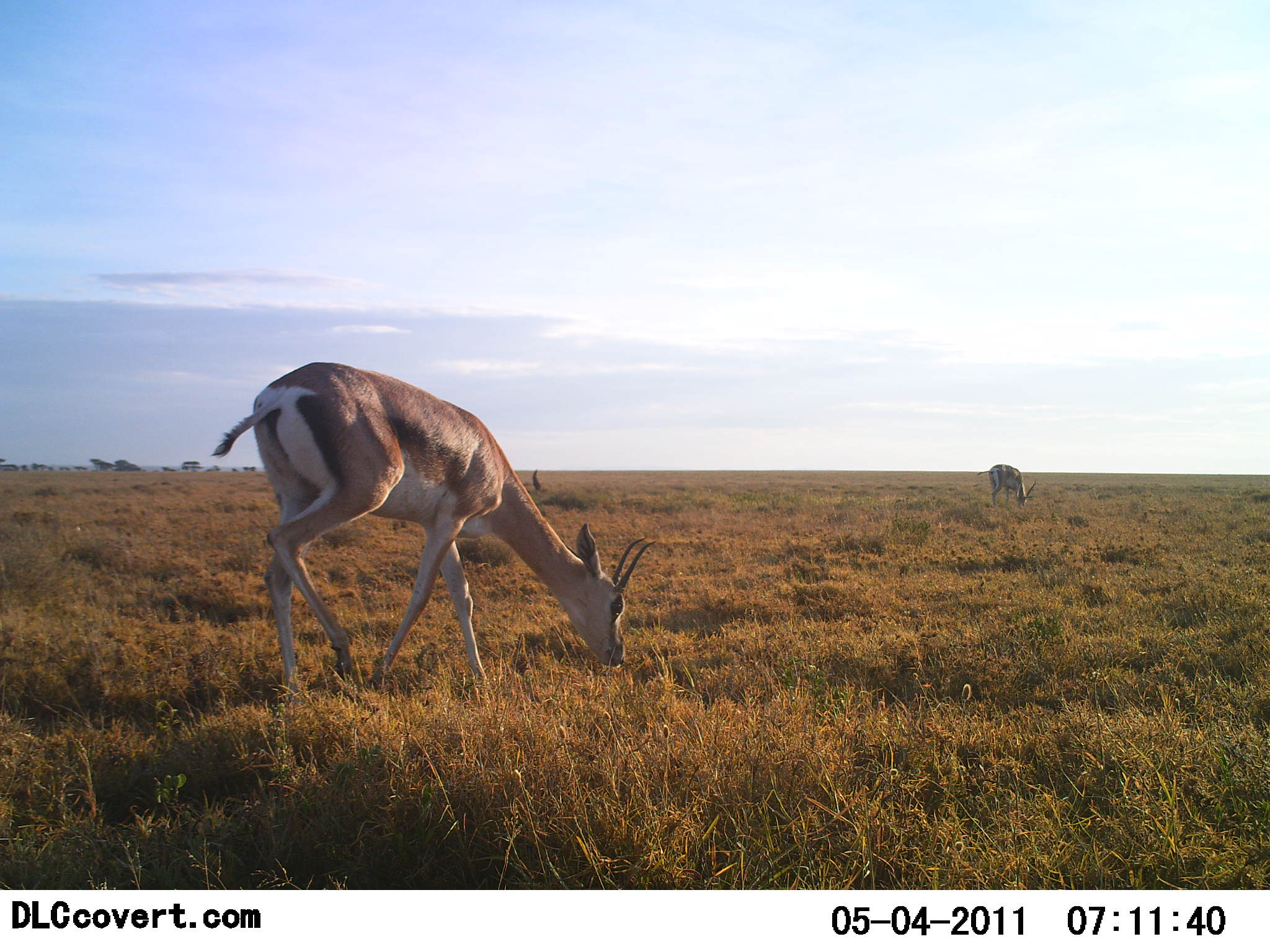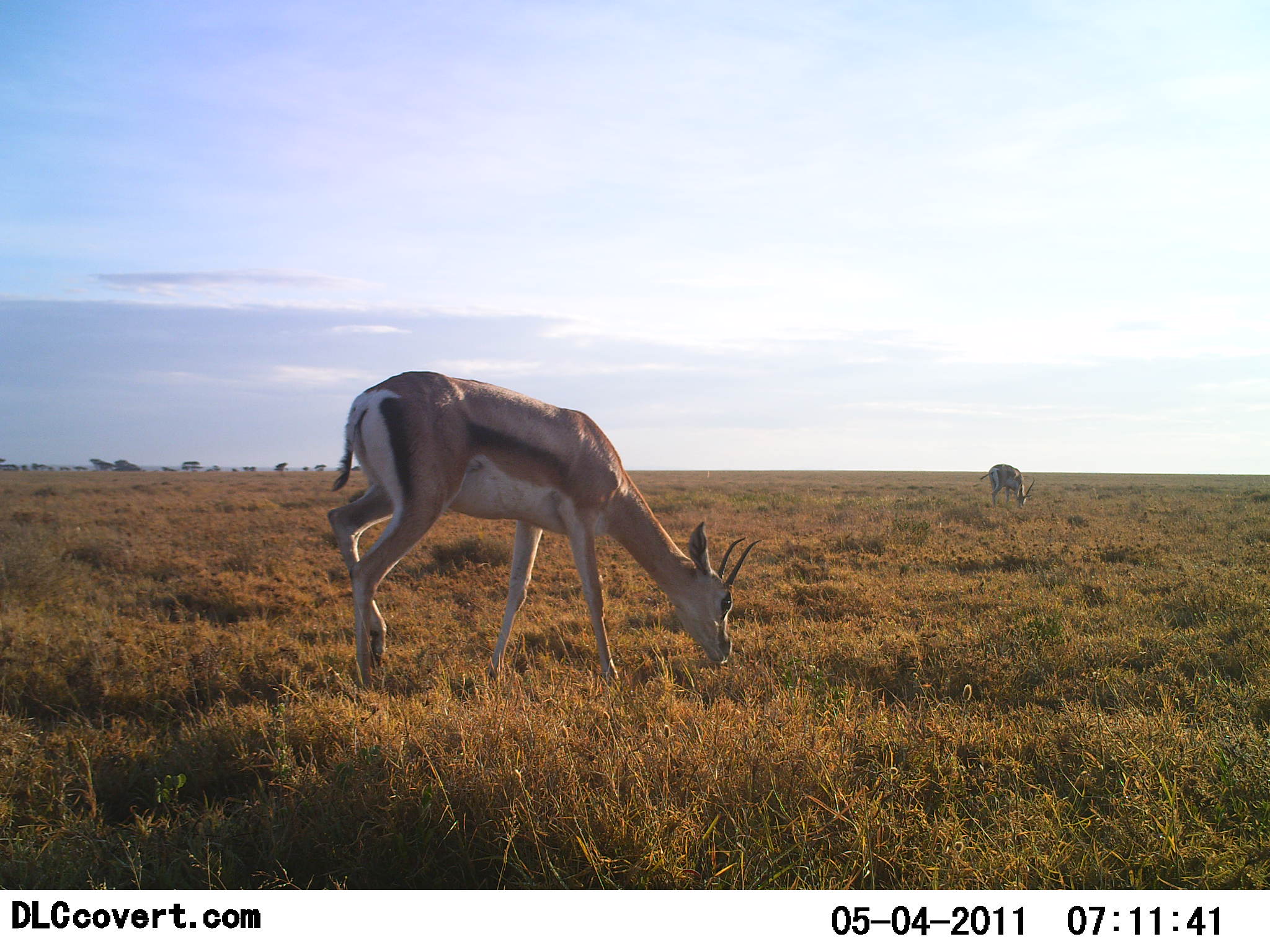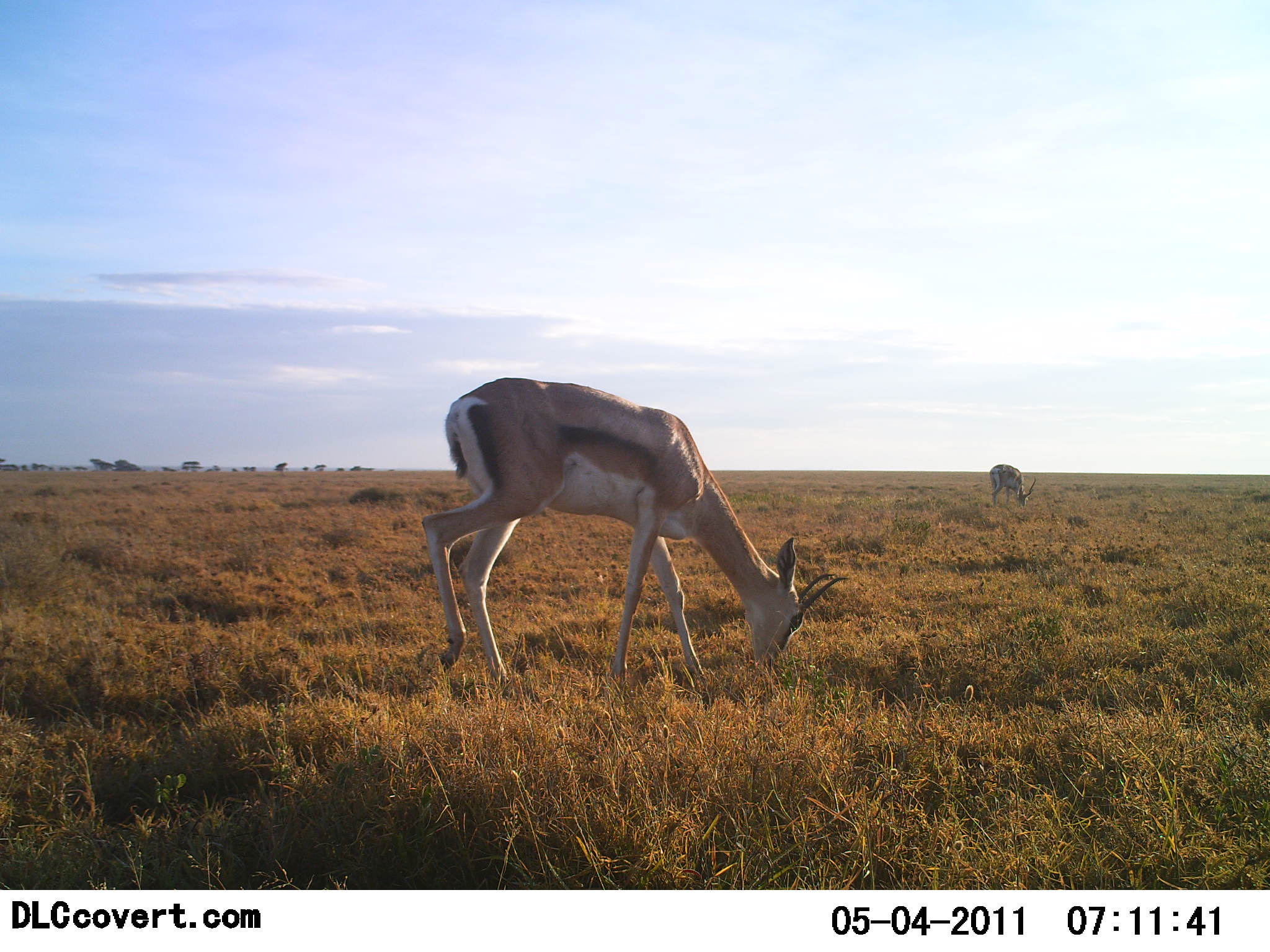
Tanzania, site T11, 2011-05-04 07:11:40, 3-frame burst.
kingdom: Animalia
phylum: Chordata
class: Mammalia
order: Artiodactyla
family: Bovidae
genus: Eudorcas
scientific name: Eudorcas thomsonii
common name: thomson's gazelle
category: gazellethomsons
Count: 2.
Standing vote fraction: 36%.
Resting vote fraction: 9%.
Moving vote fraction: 18%.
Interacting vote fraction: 0%.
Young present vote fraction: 0%.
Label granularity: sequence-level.